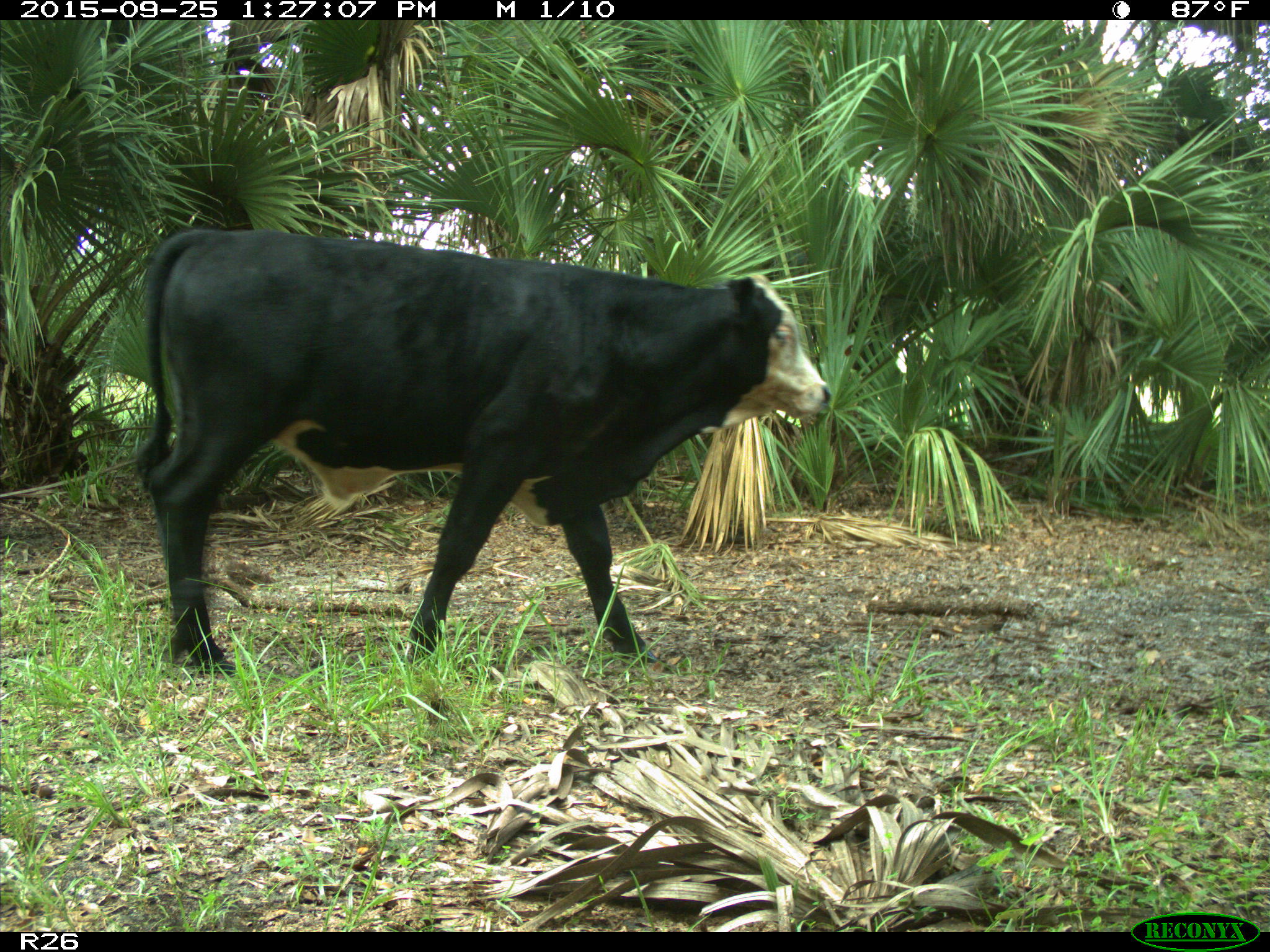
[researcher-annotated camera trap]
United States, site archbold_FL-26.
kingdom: Animalia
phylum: Chordata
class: Mammalia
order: Artiodactyla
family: Bovidae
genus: Bos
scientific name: Bos taurus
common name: domestic cow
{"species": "Bos taurus (domestic cow)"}